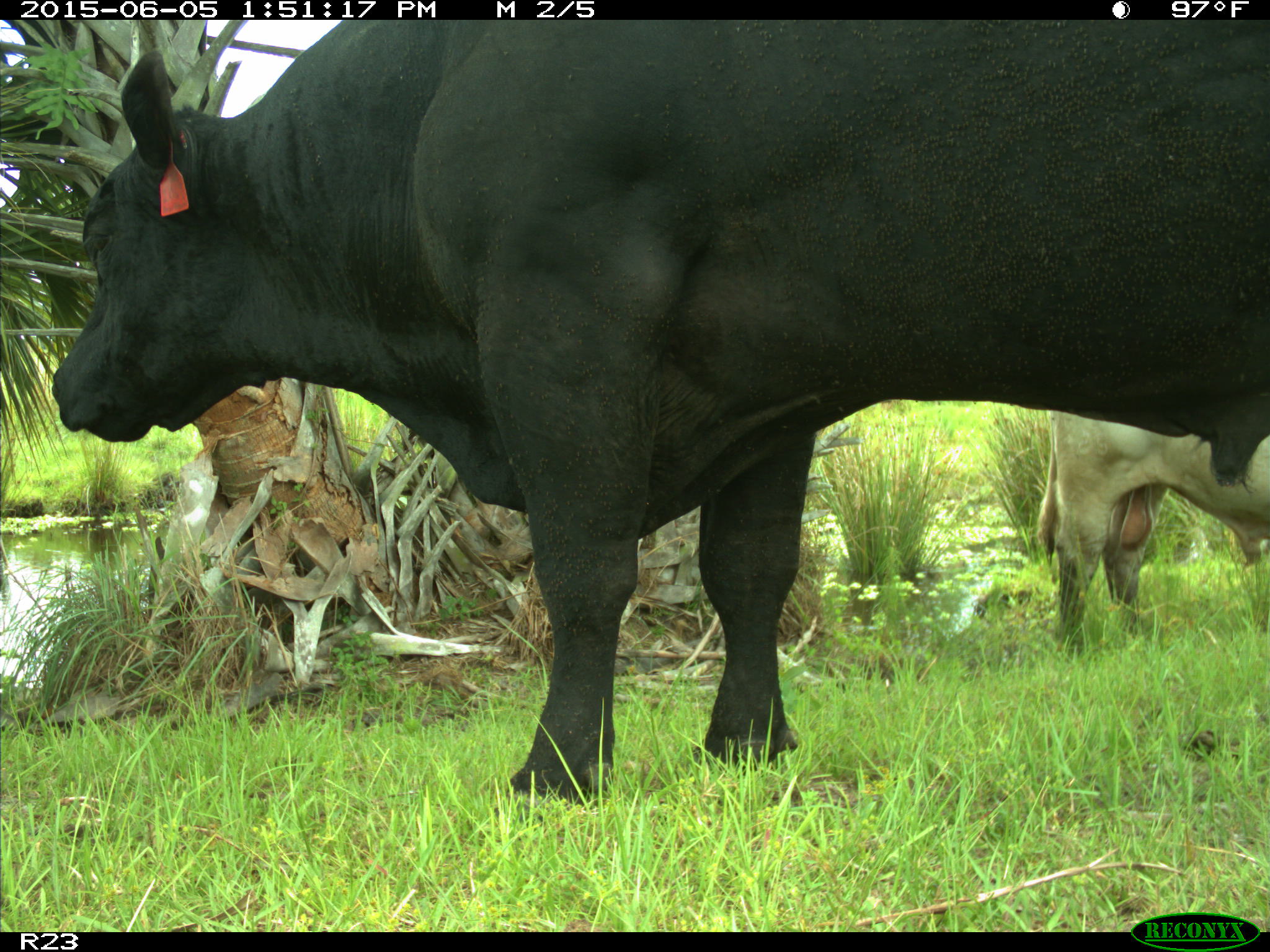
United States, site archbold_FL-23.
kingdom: Animalia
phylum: Chordata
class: Mammalia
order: Artiodactyla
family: Bovidae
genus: Bos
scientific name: Bos taurus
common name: domestic cow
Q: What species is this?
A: Bos taurus (domestic cow).